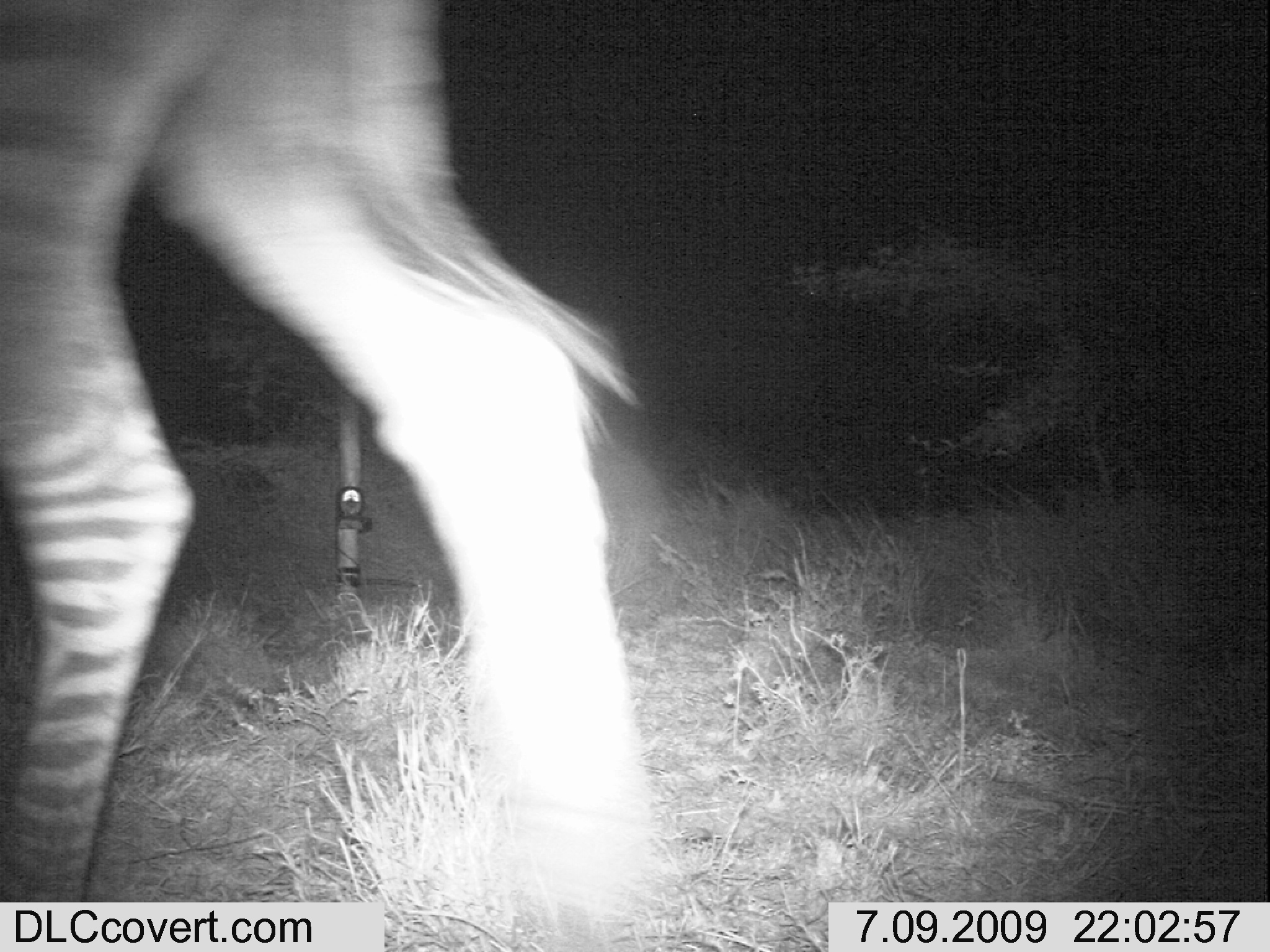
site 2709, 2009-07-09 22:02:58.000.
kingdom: Animalia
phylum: Chordata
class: Mammalia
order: Perissodactyla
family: Equidae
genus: Equus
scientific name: Equus quagga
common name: plains zebra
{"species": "Equus quagga (plains zebra)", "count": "1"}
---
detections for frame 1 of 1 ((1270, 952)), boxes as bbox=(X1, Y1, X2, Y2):
equus quagga: bbox=(0, 0, 657, 909)